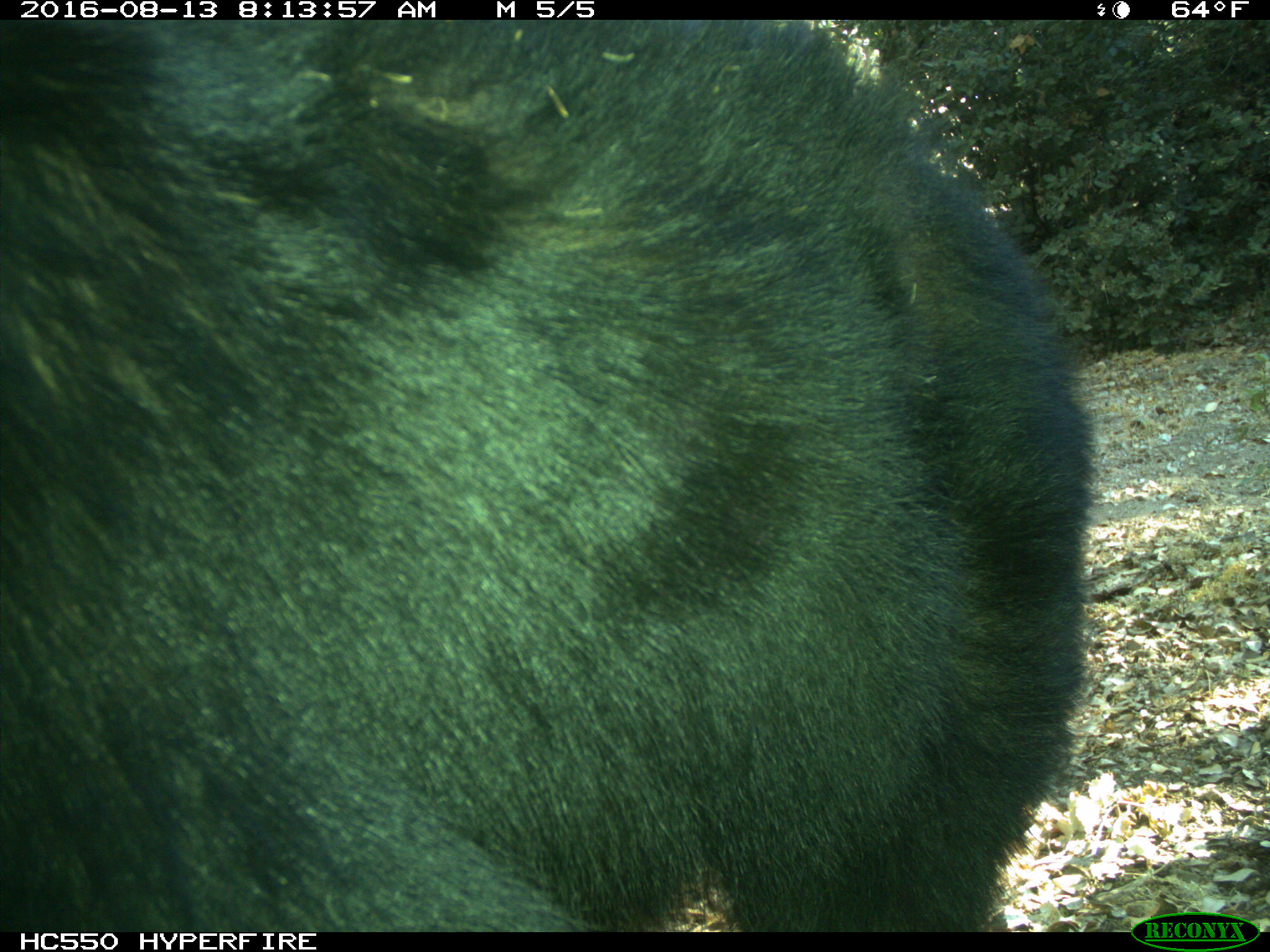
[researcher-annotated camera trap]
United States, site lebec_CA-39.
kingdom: Animalia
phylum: Chordata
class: Mammalia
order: Carnivora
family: Ursidae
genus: Ursus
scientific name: Ursus americanus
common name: american black bear